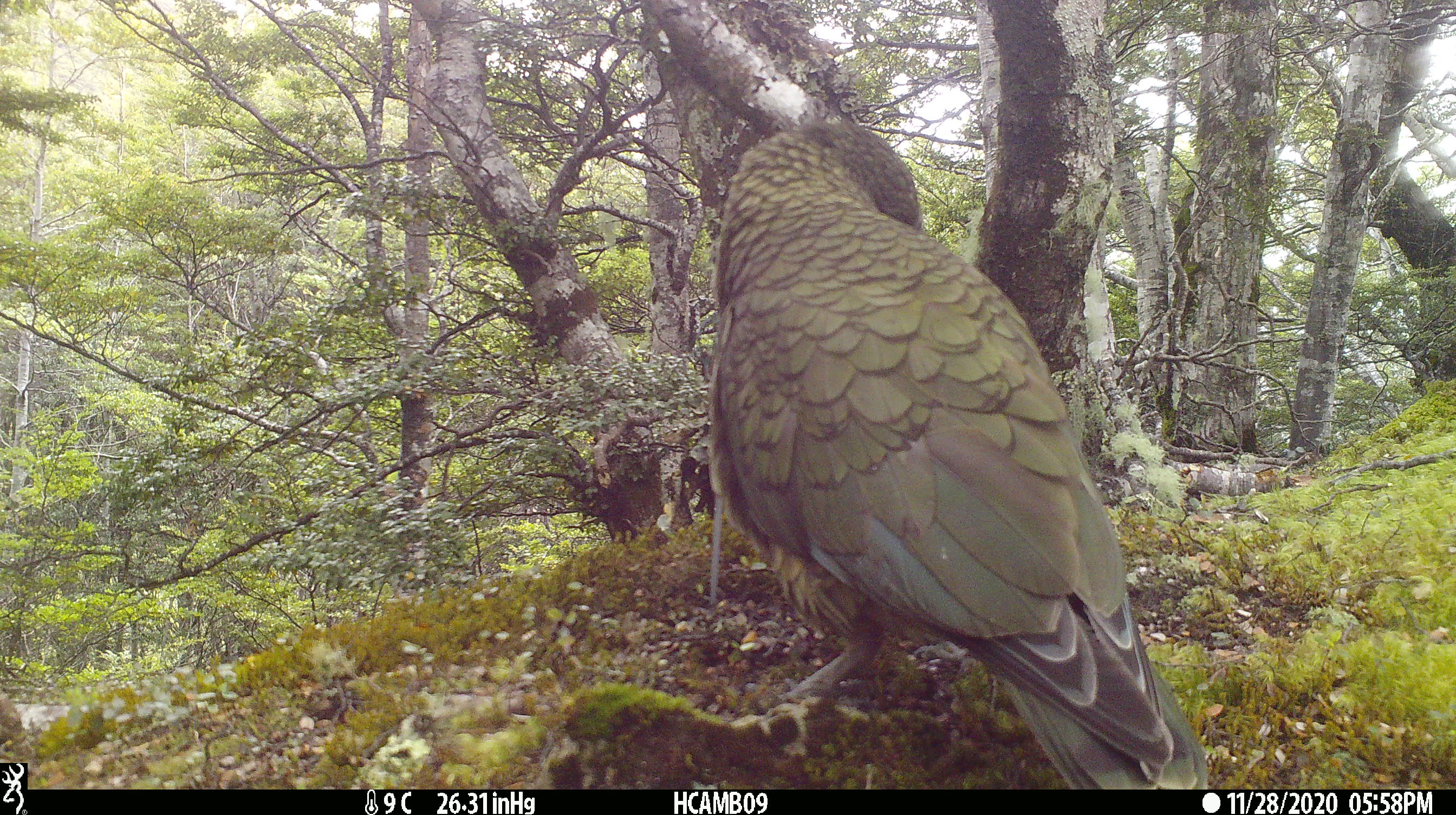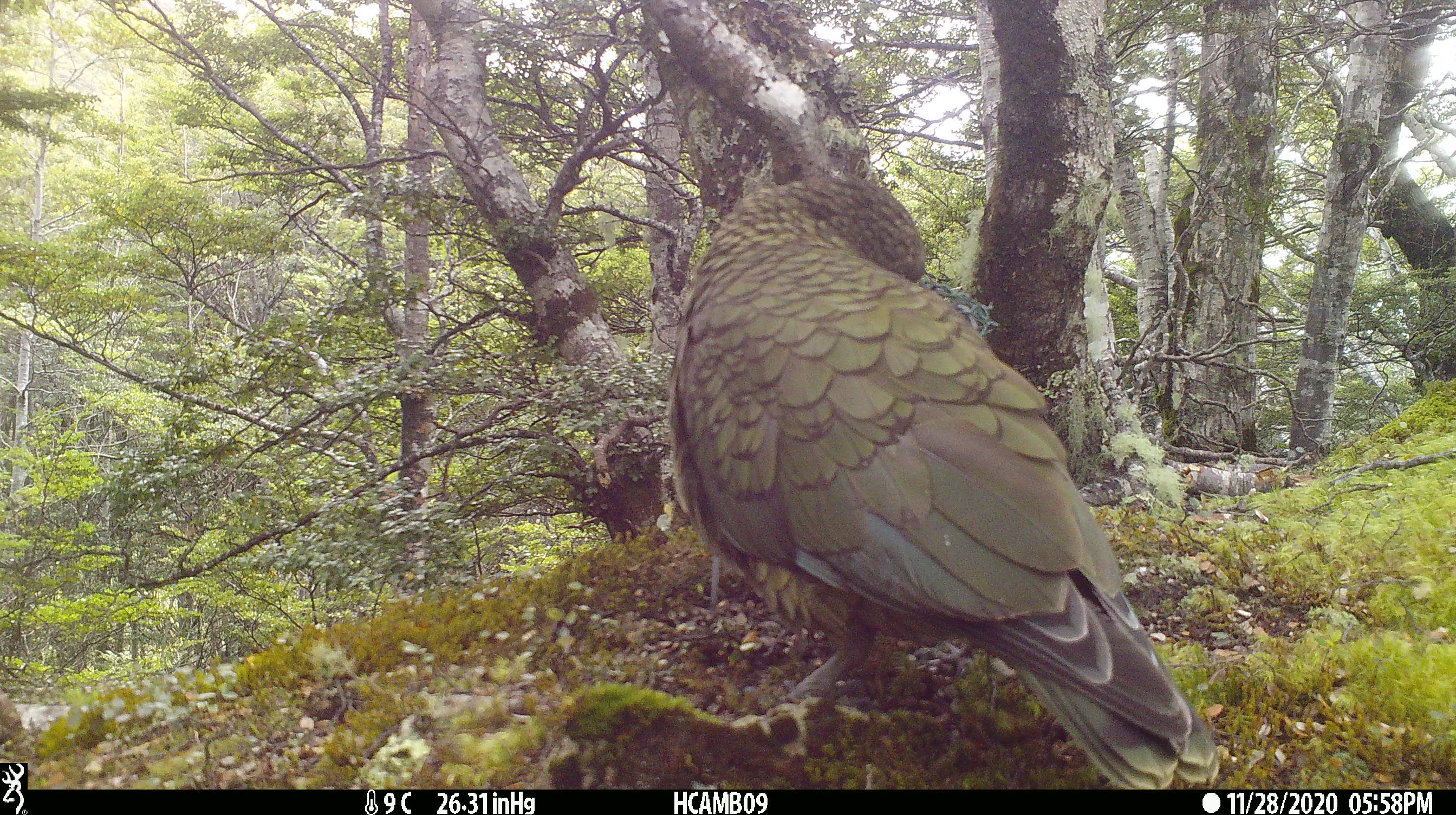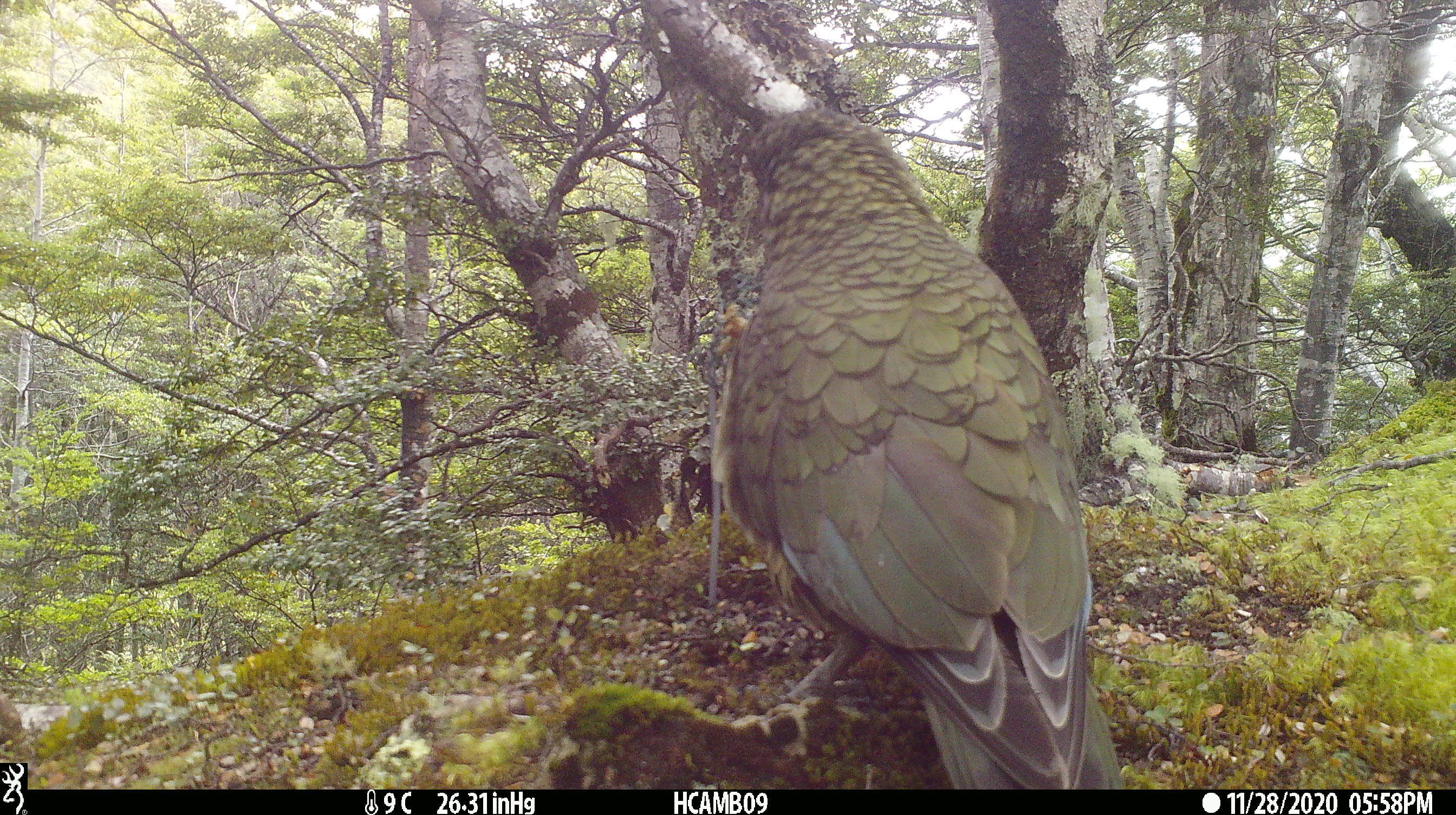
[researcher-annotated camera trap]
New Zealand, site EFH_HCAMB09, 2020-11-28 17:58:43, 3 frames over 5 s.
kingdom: Animalia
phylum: Chordata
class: Aves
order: Psittaciformes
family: Strigopidae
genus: Nestor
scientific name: Nestor notabilis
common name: kea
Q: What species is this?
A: Kea (Nestor notabilis).